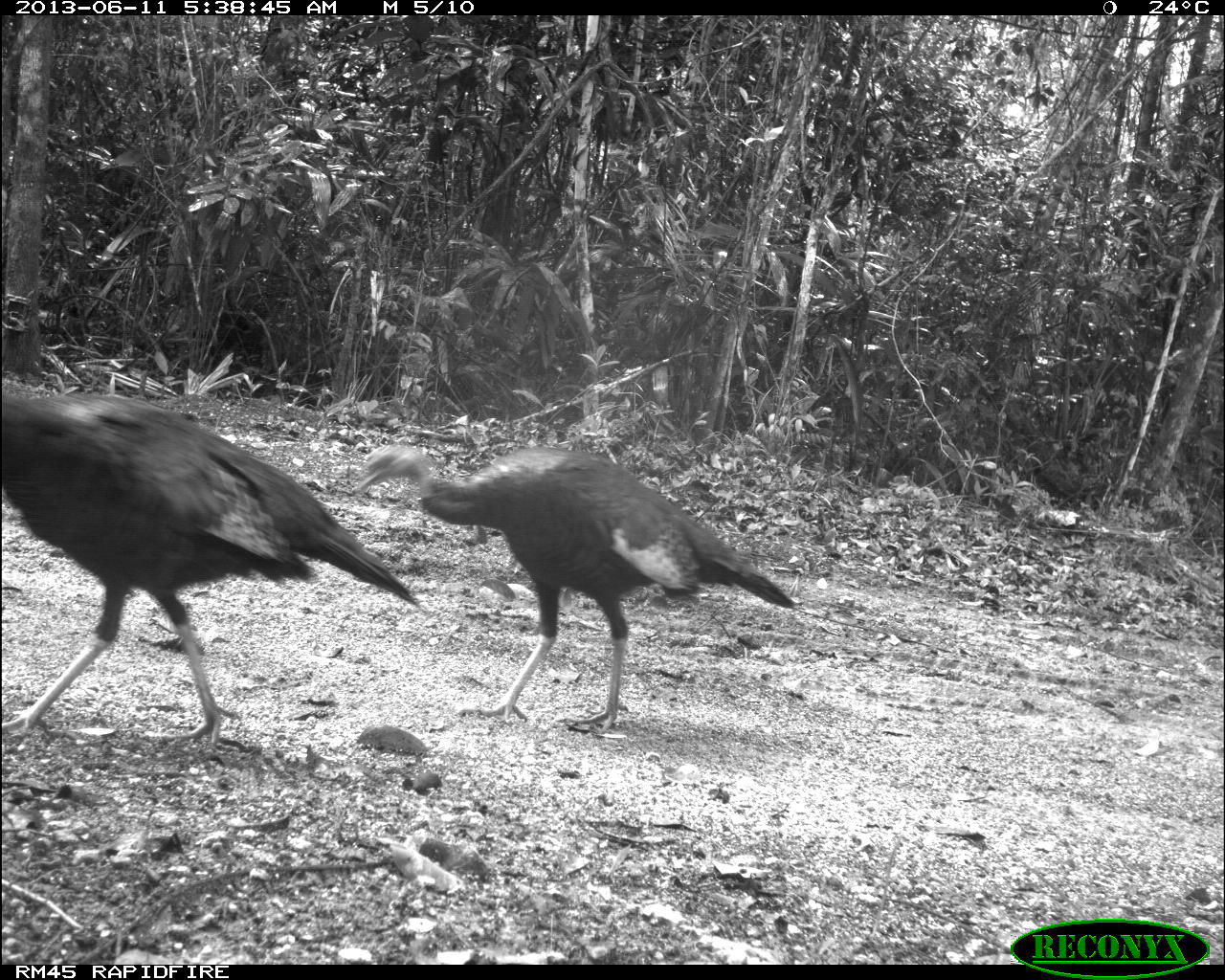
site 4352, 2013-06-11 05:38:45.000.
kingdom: Animalia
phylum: Chordata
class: Aves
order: Galliformes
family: Phasianidae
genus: Meleagris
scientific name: Meleagris ocellata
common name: ocellated turkey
Meleagris ocellata (ocellated turkey), count 3.